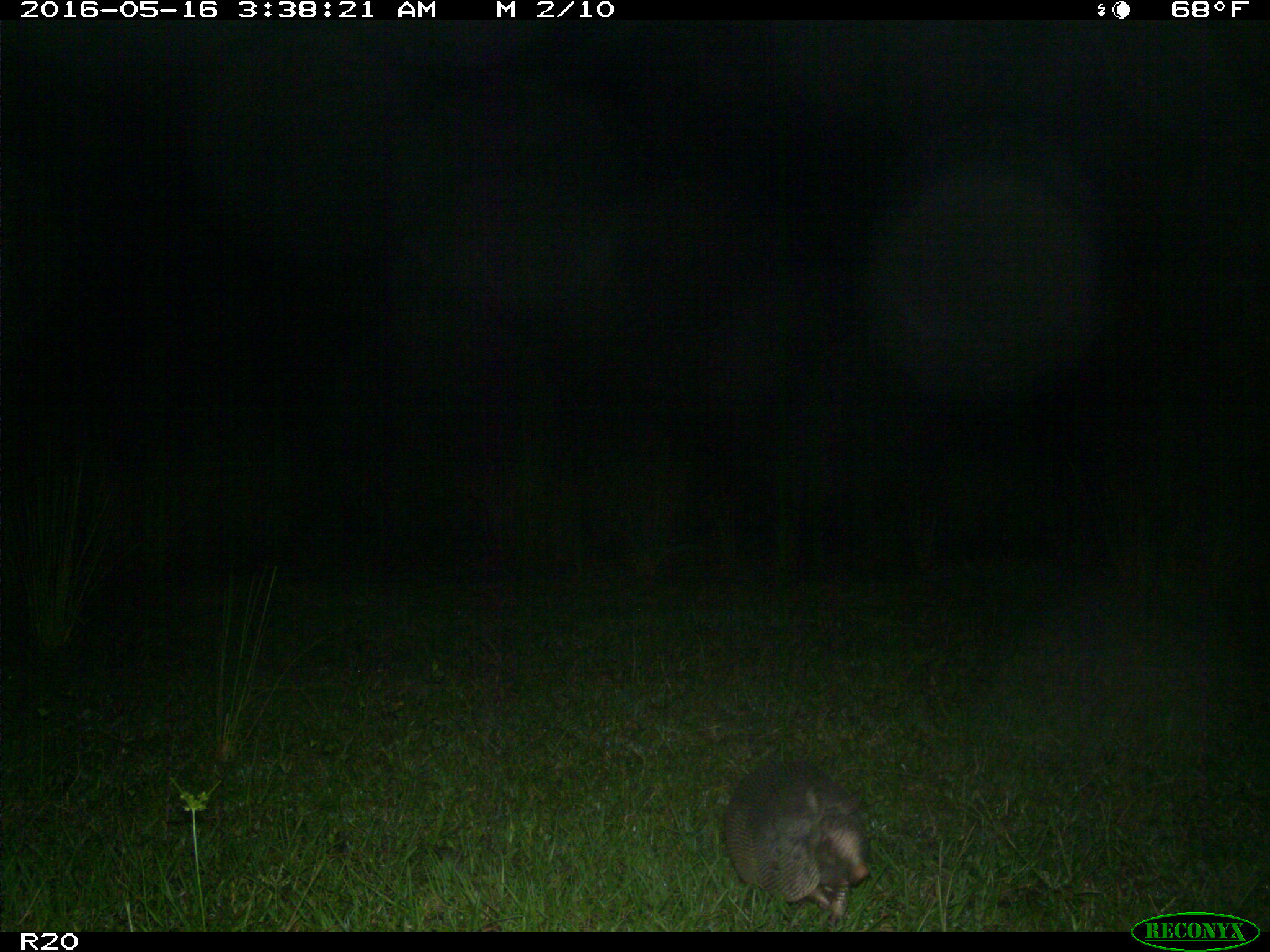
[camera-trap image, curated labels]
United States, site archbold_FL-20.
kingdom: Animalia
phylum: Chordata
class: Mammalia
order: Cingulata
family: Dasypodidae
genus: Dasypus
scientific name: Dasypus novemcinctus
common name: nine-banded armadillo